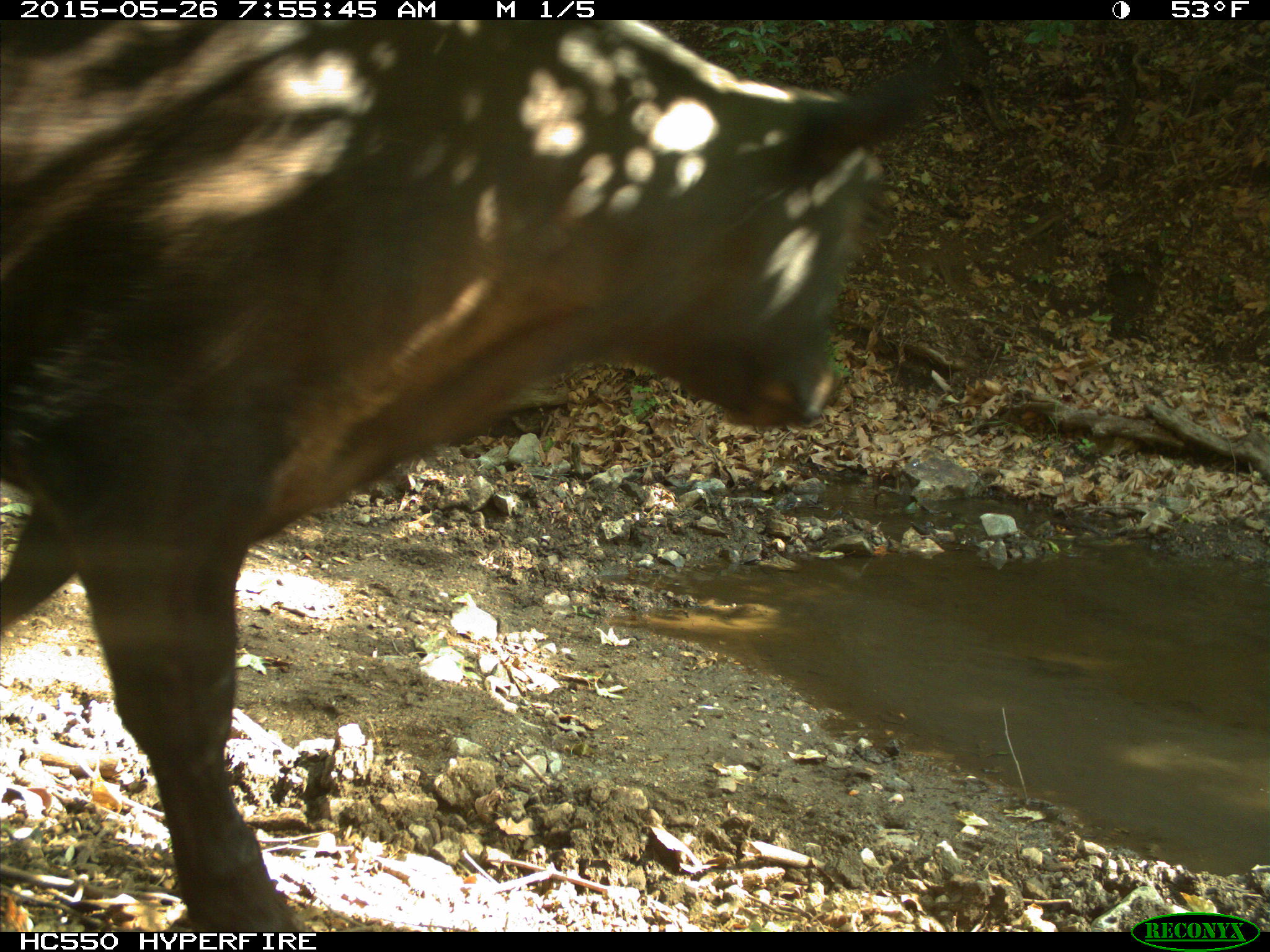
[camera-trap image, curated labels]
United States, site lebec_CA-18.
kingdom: Animalia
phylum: Chordata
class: Mammalia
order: Artiodactyla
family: Bovidae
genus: Bos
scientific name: Bos taurus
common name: domestic cow